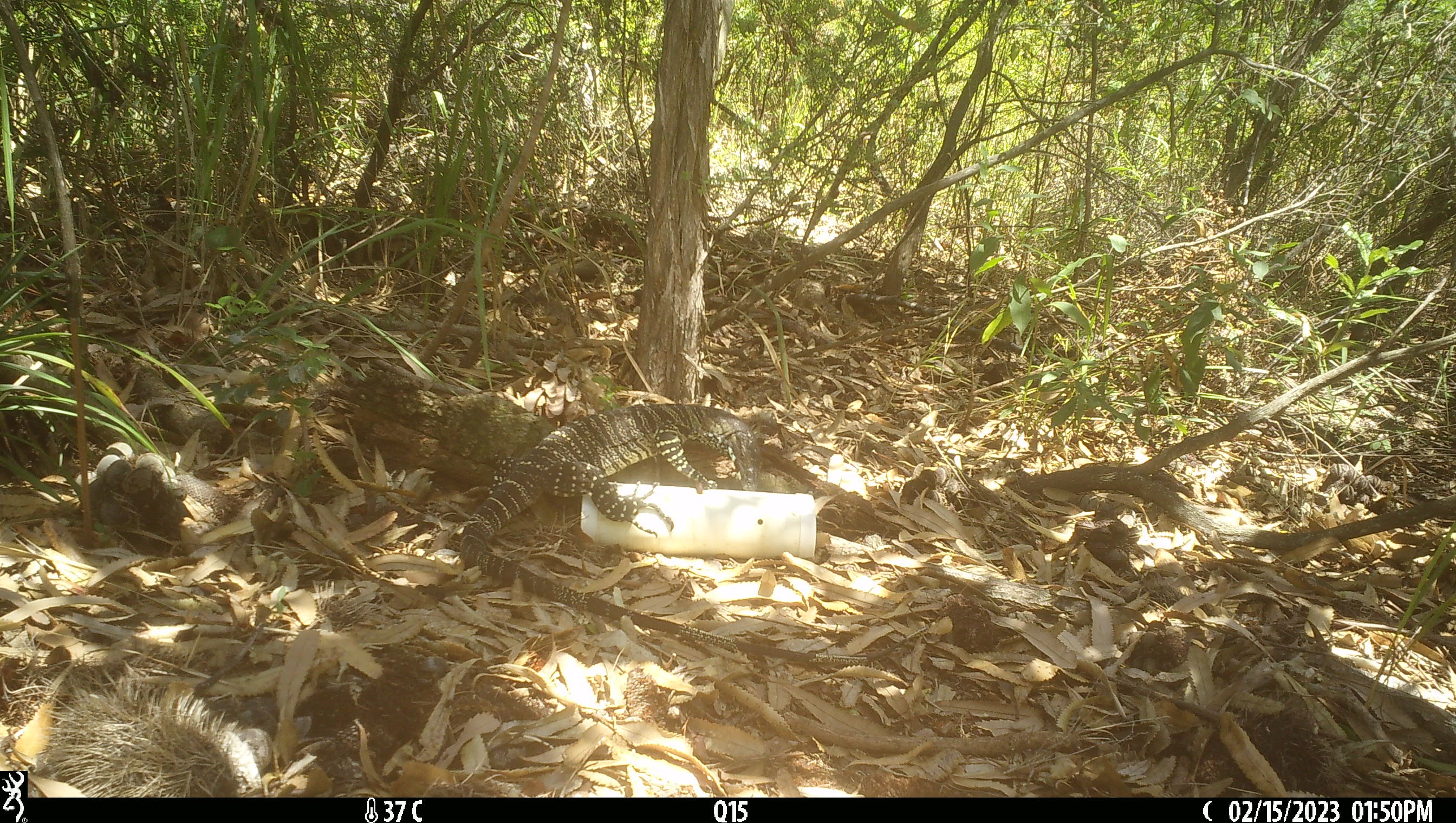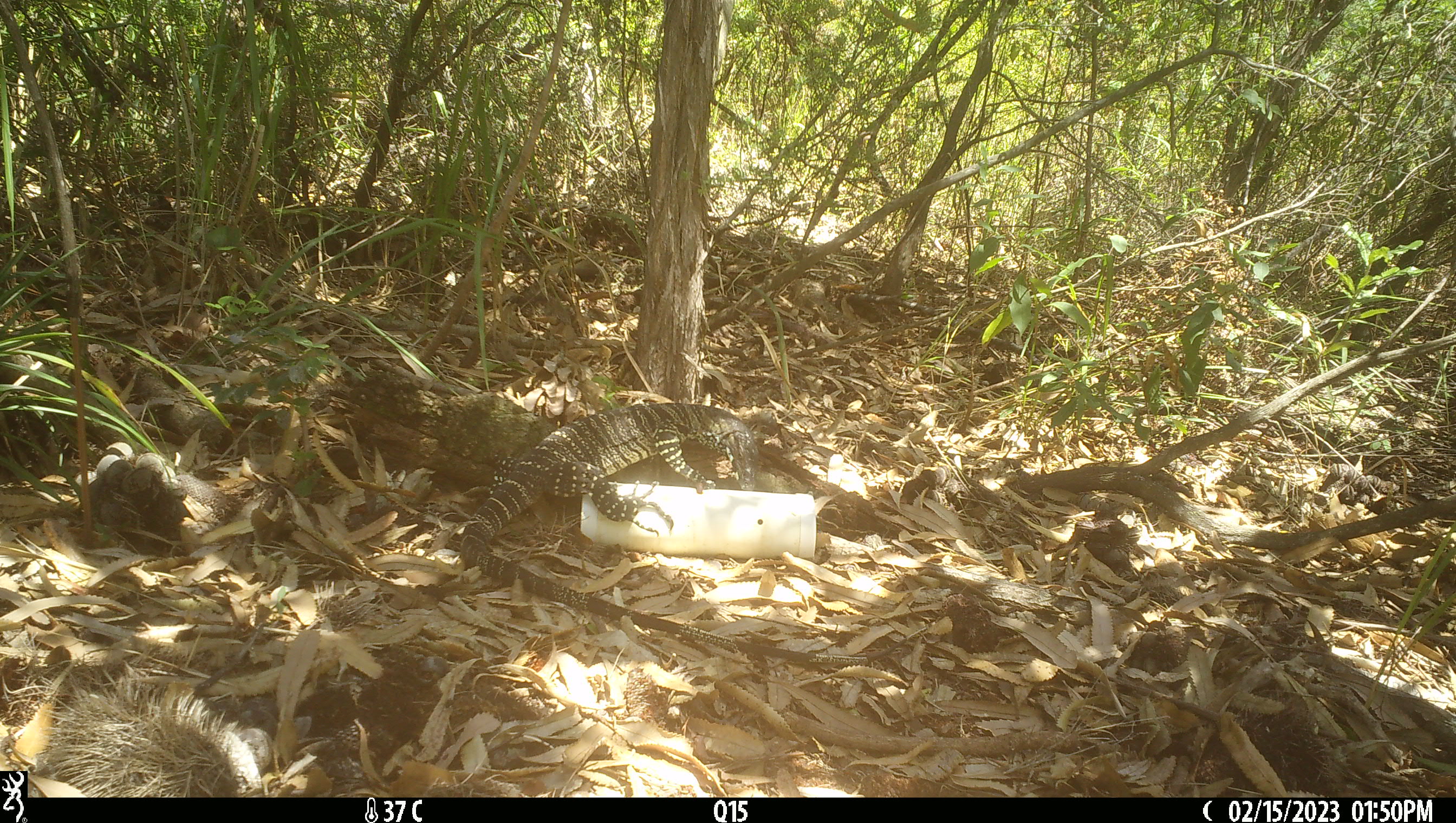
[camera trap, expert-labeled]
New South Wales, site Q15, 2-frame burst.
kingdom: Animalia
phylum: Chordata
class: Reptilia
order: Squamata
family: Varanidae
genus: Varanus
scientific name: Varanus varius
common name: lace monitor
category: goanna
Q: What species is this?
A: Goanna (lace monitor) (Varanus varius).